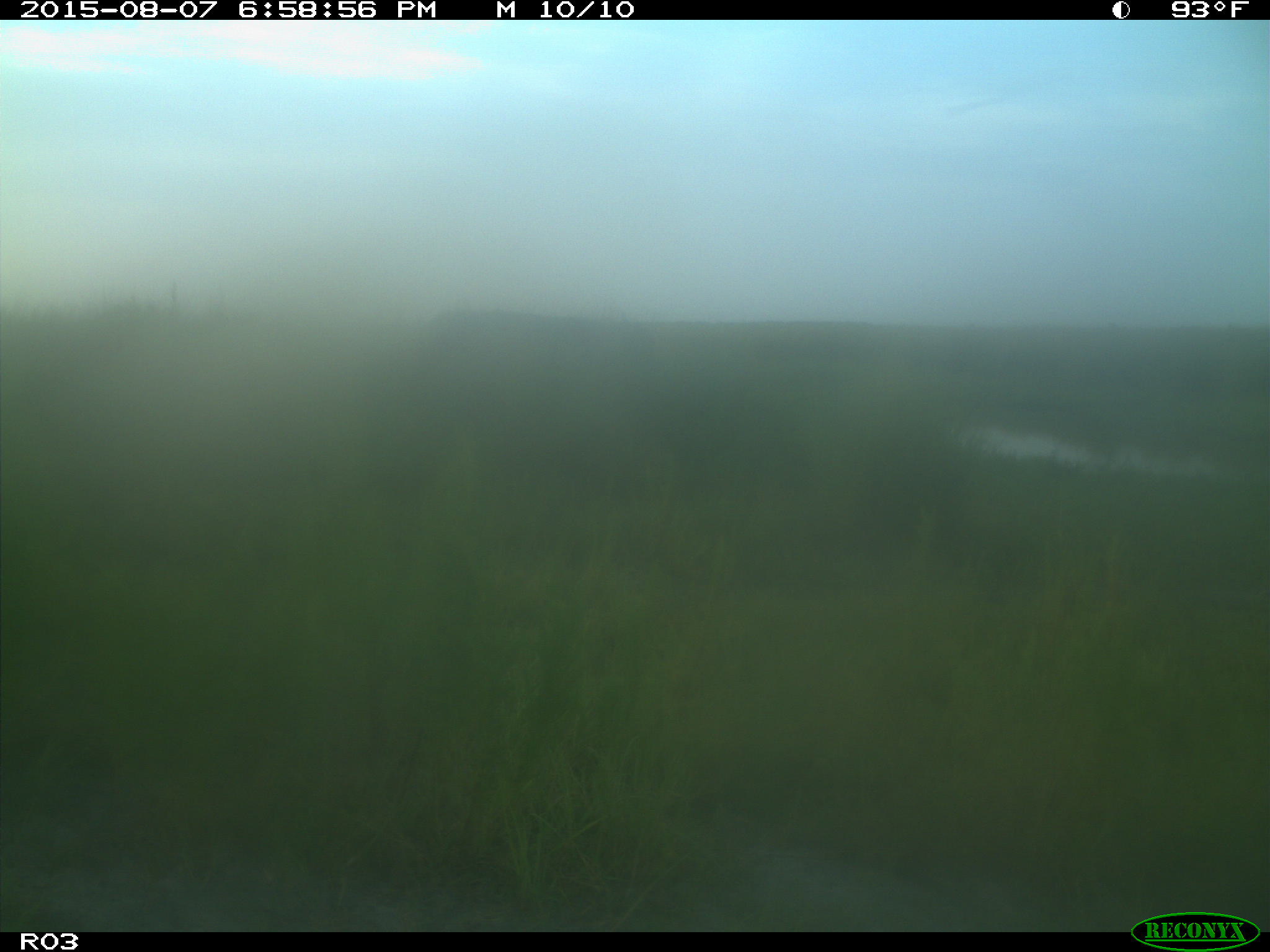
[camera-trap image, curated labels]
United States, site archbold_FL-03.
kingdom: Animalia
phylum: Chordata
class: Mammalia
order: Artiodactyla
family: Bovidae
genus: Bos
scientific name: Bos taurus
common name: domestic cow